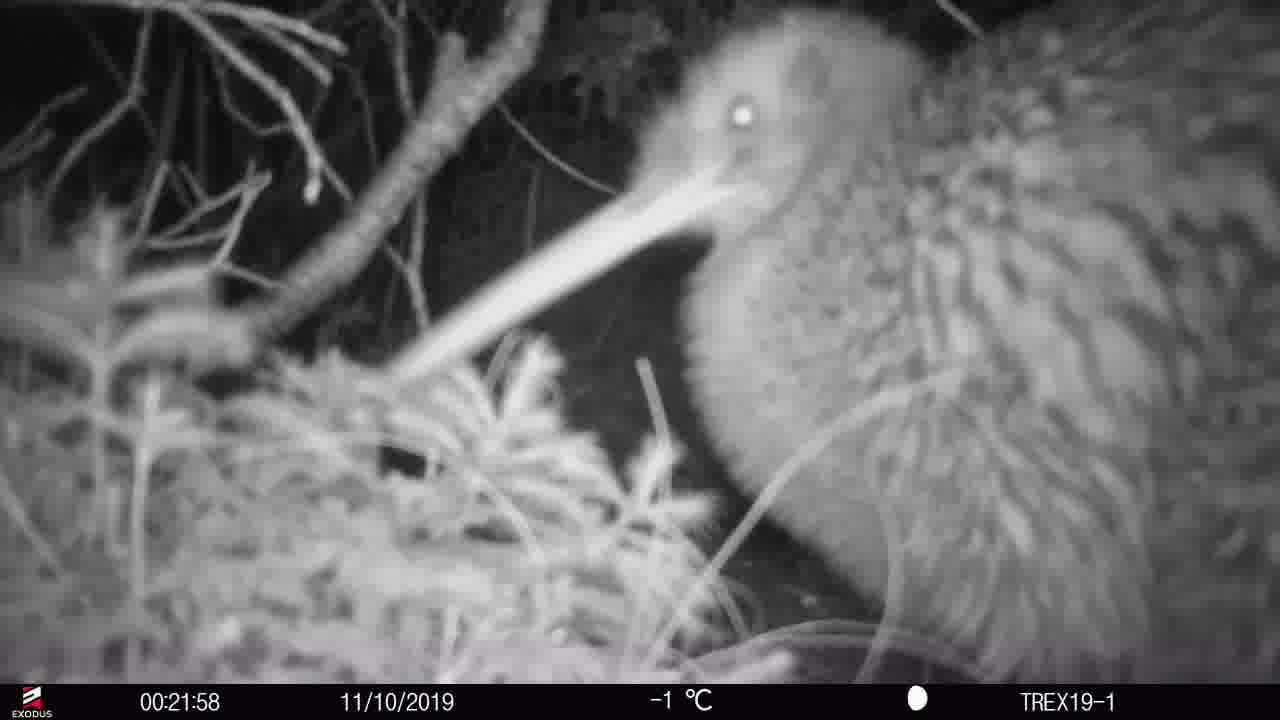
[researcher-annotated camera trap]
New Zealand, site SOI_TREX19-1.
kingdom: Animalia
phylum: Chordata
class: Aves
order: Apterygiformes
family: Apterygidae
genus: Apteryx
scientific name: Apteryx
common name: kiwi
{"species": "kiwi (Apteryx)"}